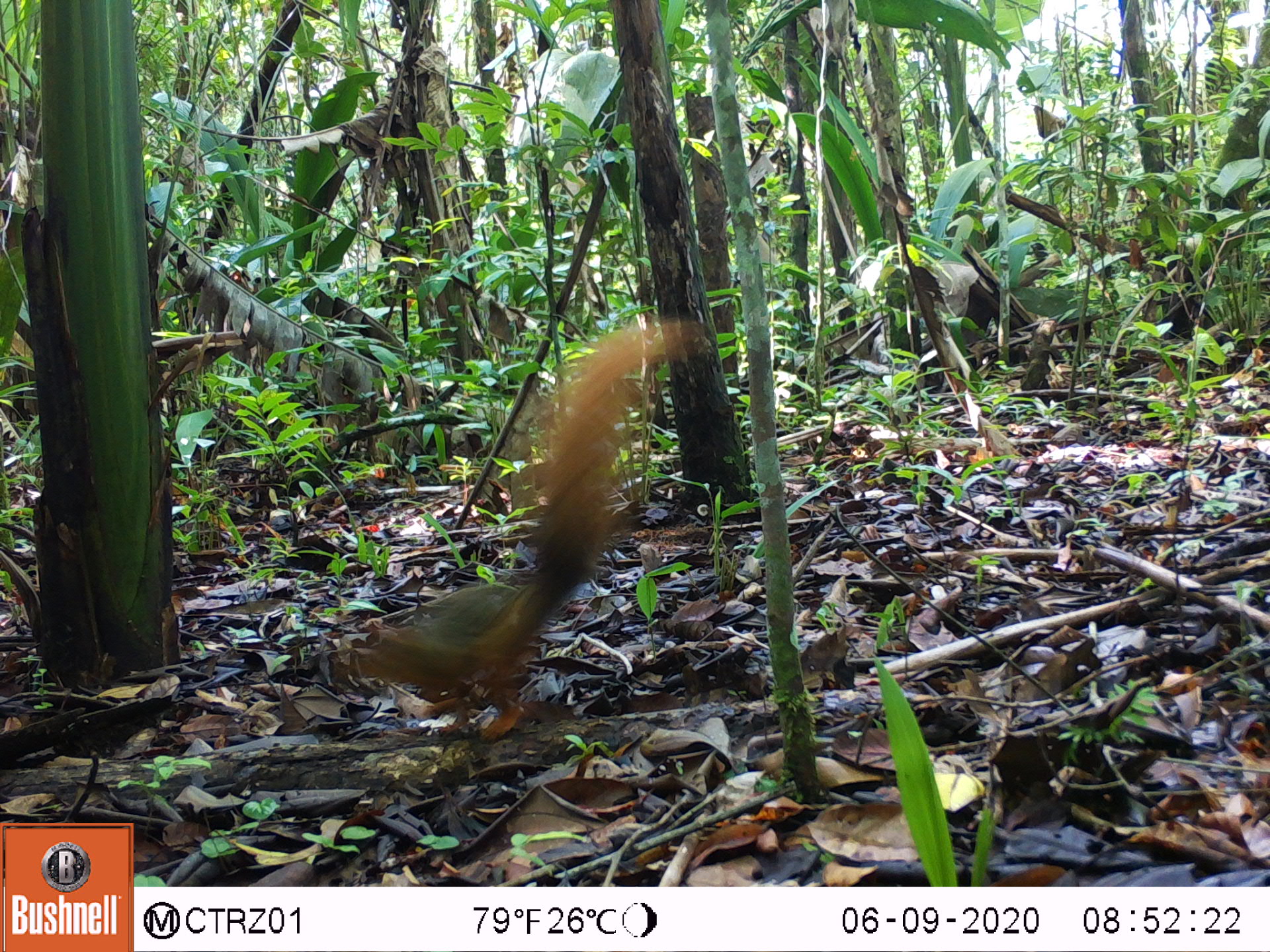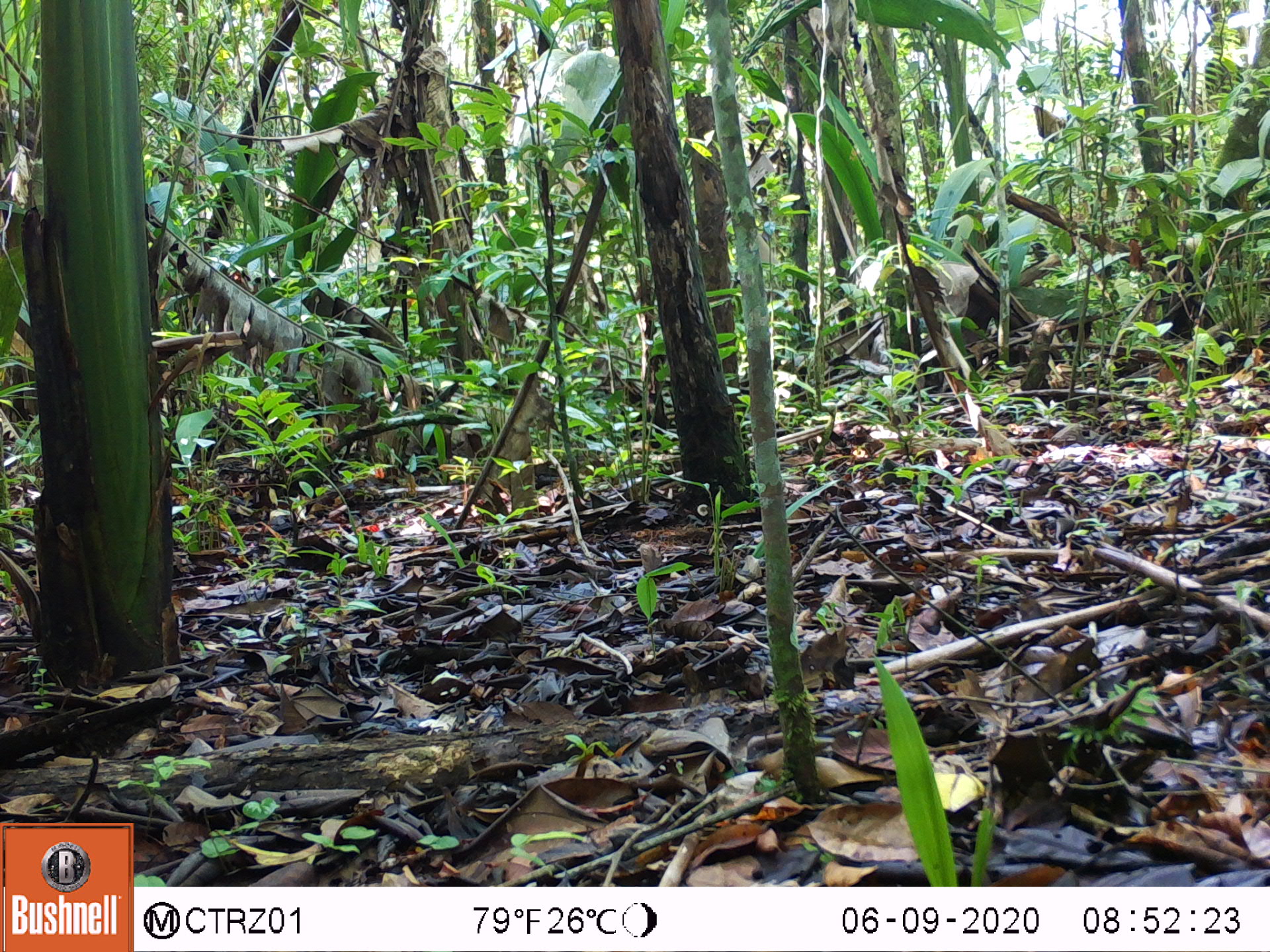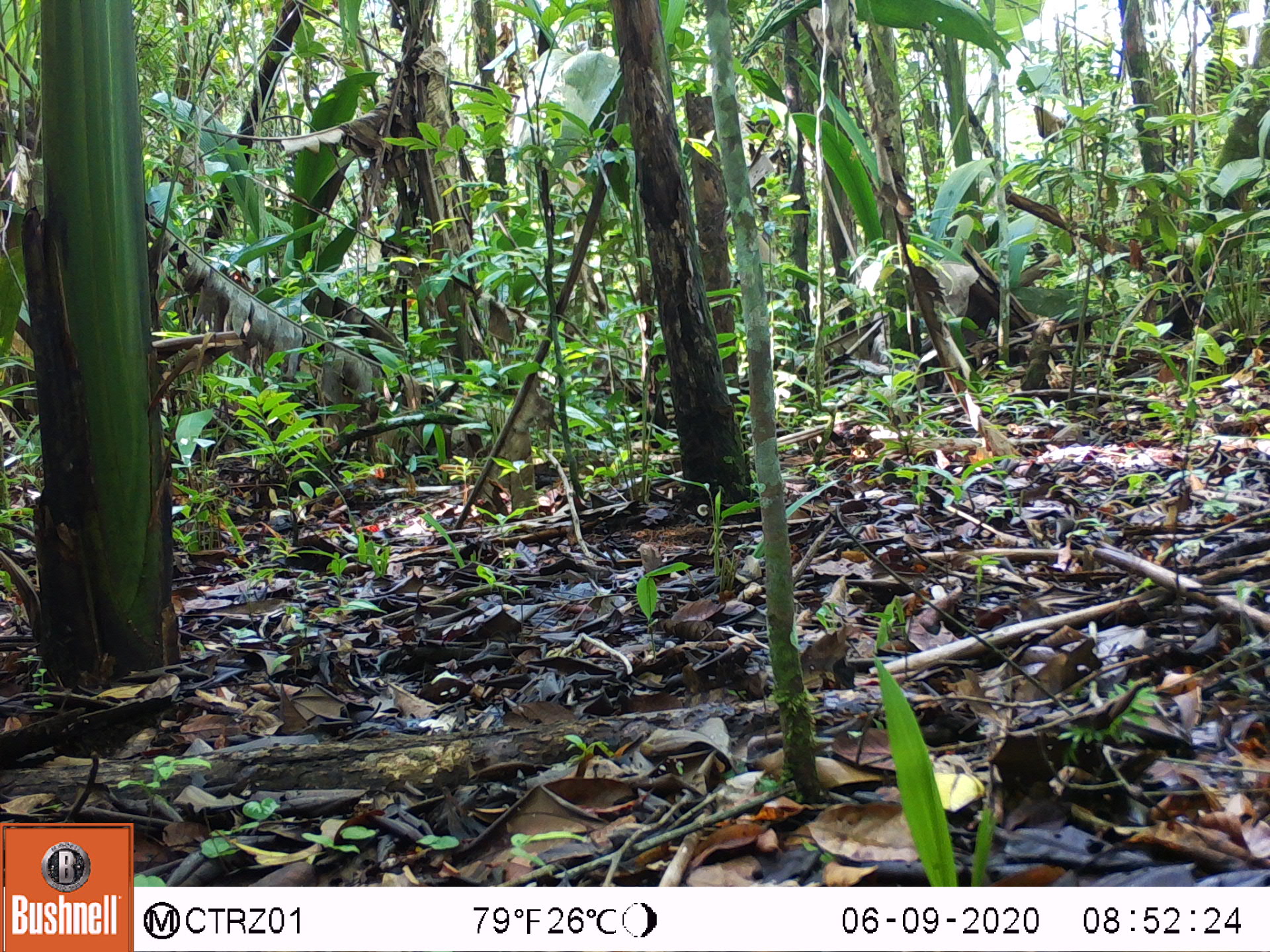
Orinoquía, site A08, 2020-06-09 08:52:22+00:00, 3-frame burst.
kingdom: Animalia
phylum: Chordata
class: Mammalia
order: Rodentia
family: Sciuridae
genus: Sciurus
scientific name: Sciurus igniventris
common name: northern amazon red squirrel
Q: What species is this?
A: Northern amazon red squirrel (Sciurus igniventris).